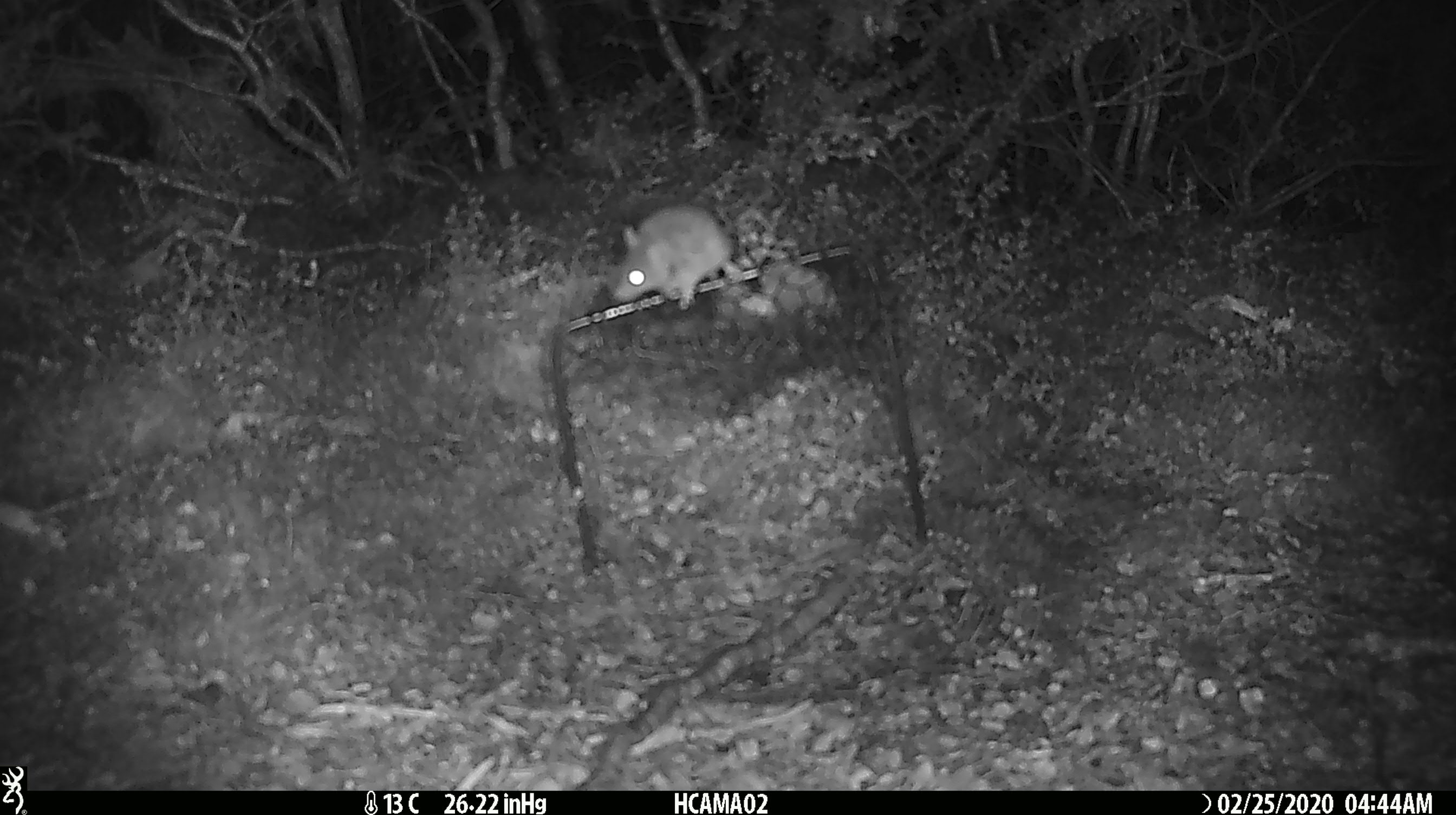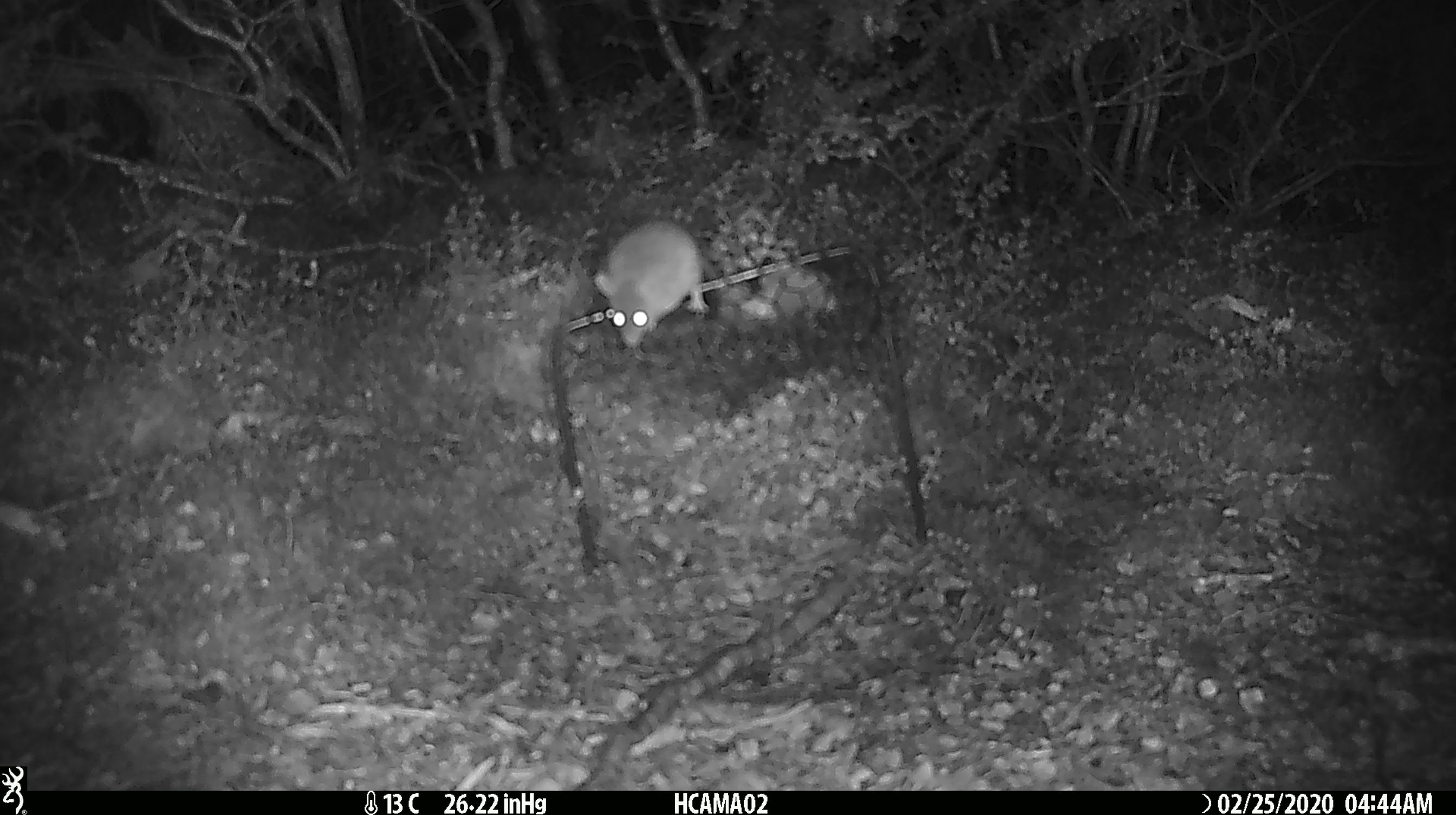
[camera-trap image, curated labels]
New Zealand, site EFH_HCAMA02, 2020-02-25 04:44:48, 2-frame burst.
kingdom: Animalia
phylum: Chordata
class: Mammalia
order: Rodentia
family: Muridae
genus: Mus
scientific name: Mus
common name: mouse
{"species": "mouse (Mus)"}